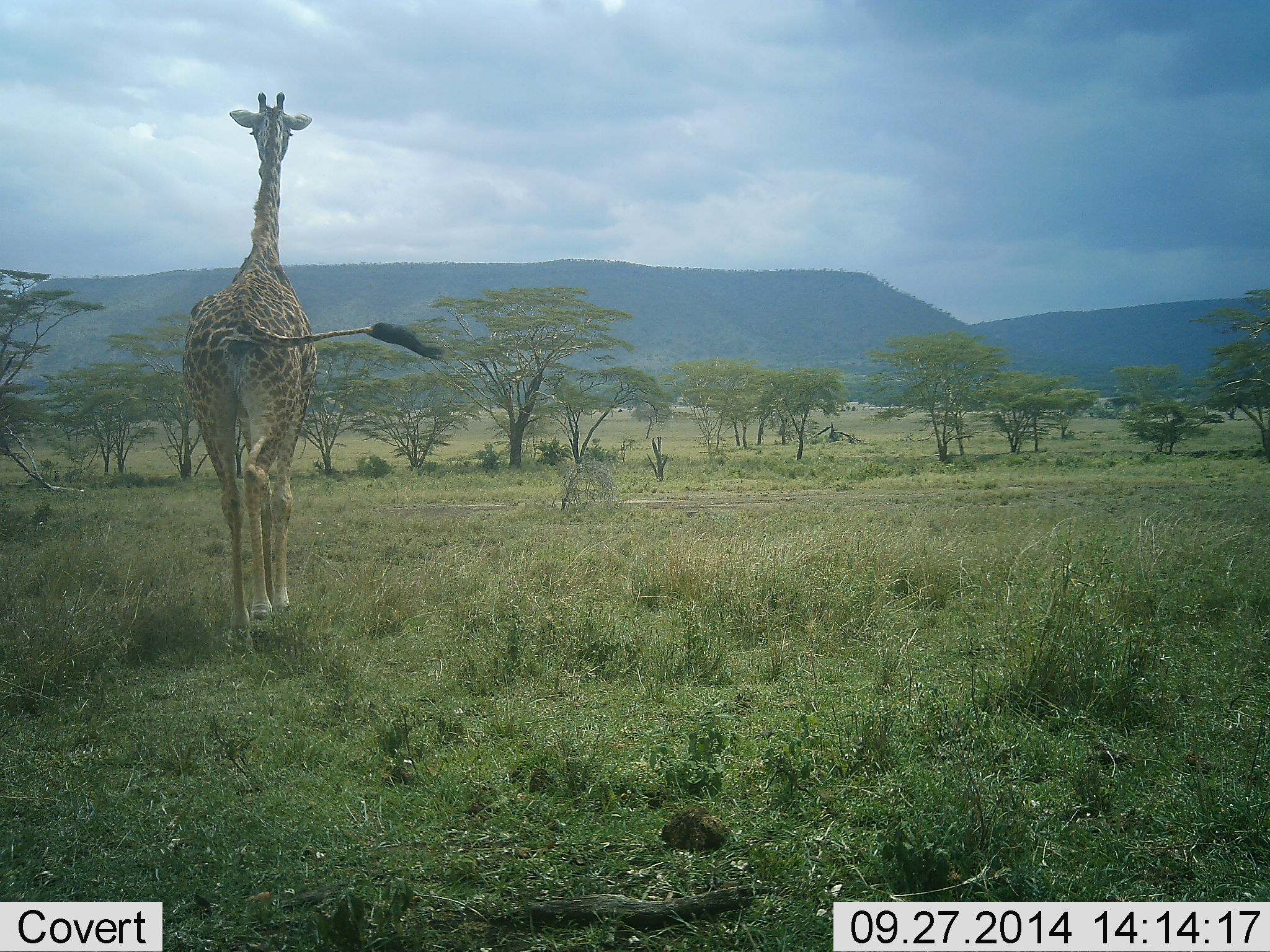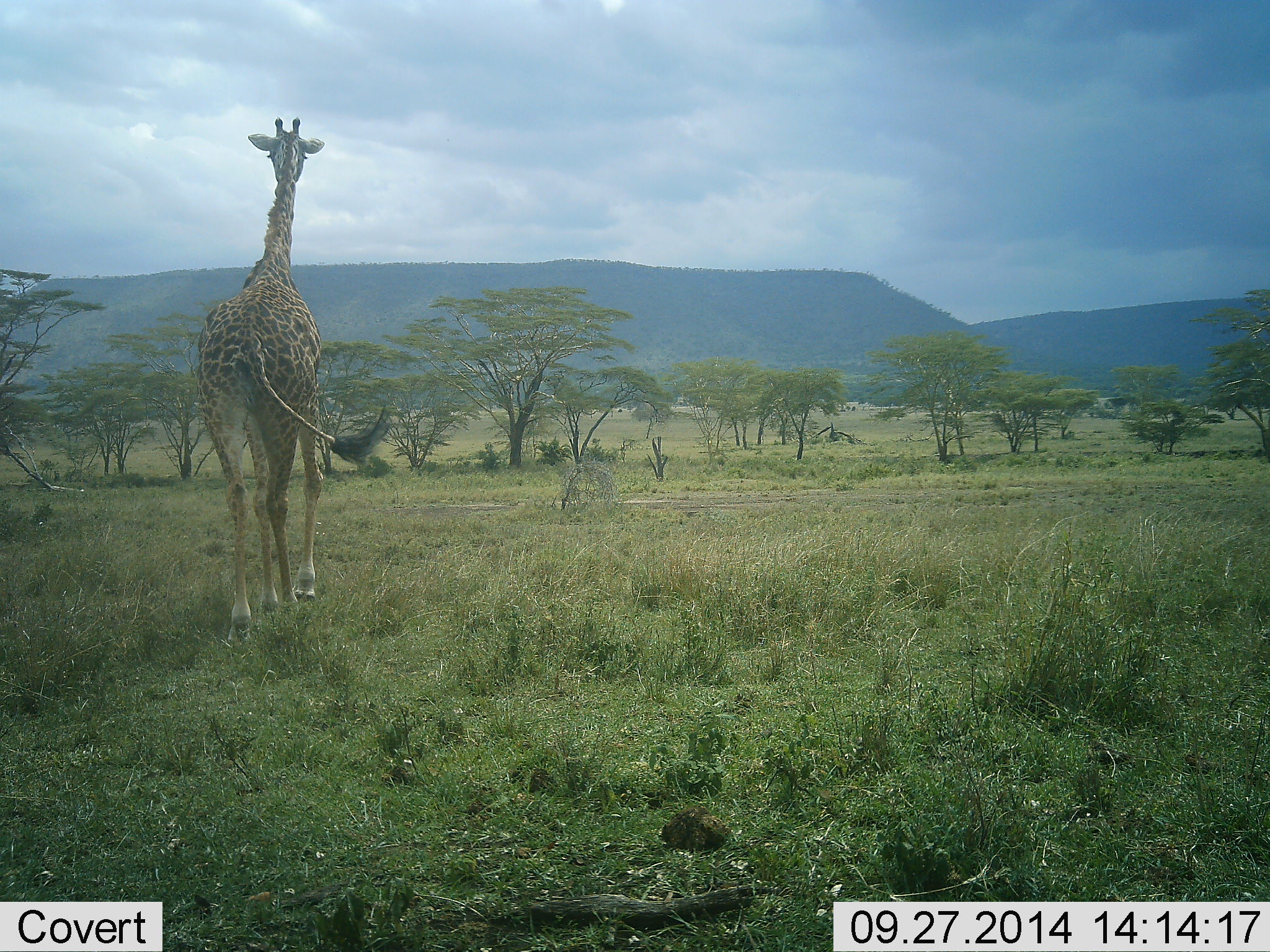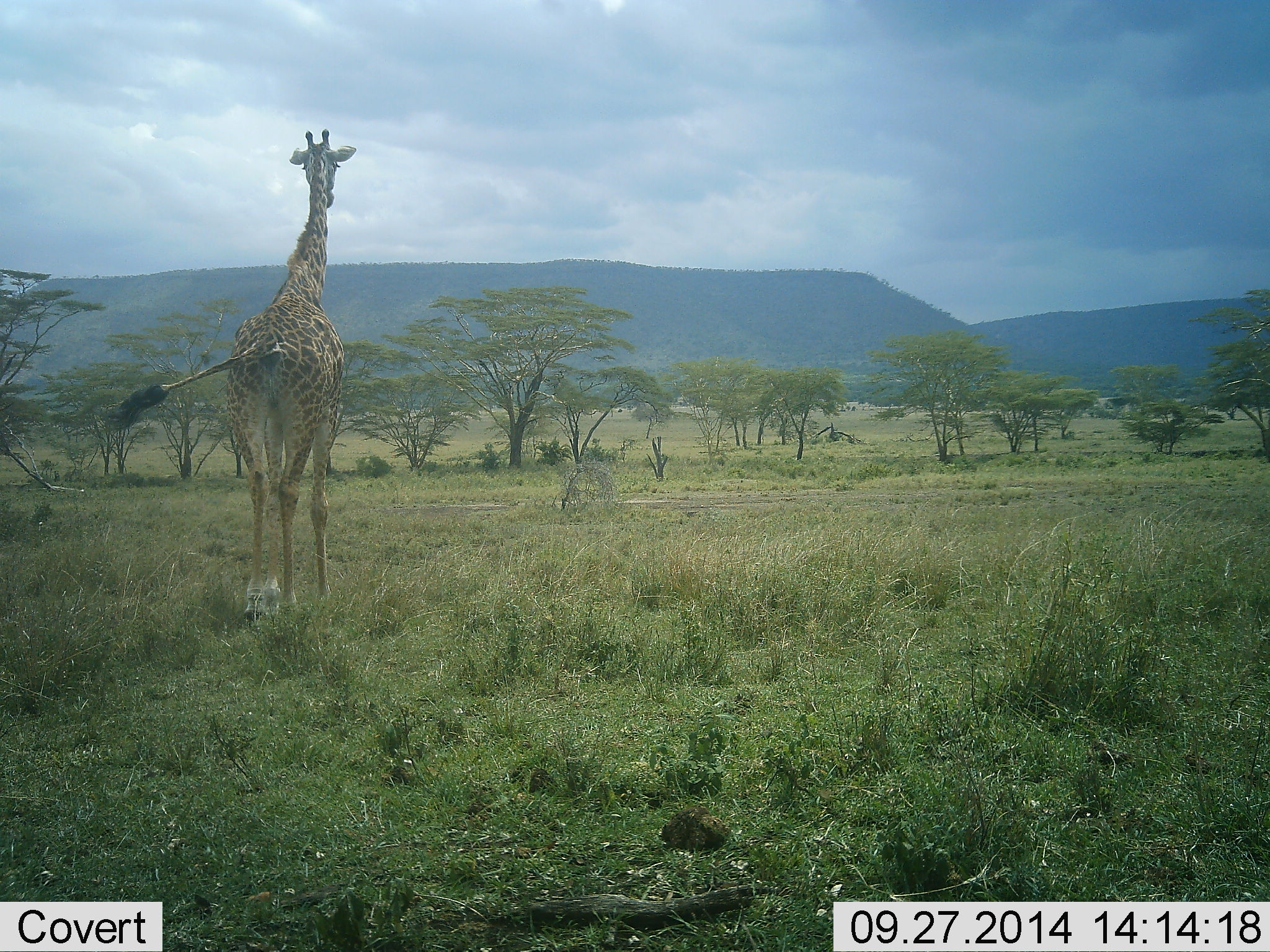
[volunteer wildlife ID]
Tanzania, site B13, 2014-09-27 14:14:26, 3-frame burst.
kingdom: Animalia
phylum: Chordata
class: Mammalia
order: Artiodactyla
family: Giraffidae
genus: Giraffa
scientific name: Giraffa camelopardalis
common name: giraffe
Giraffe (Giraffa camelopardalis), count 1. Behavior (volunteer vote fractions): standing 30%, resting 0%, moving 80%, interacting 0%. Young present (vote fraction): 0%. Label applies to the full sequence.